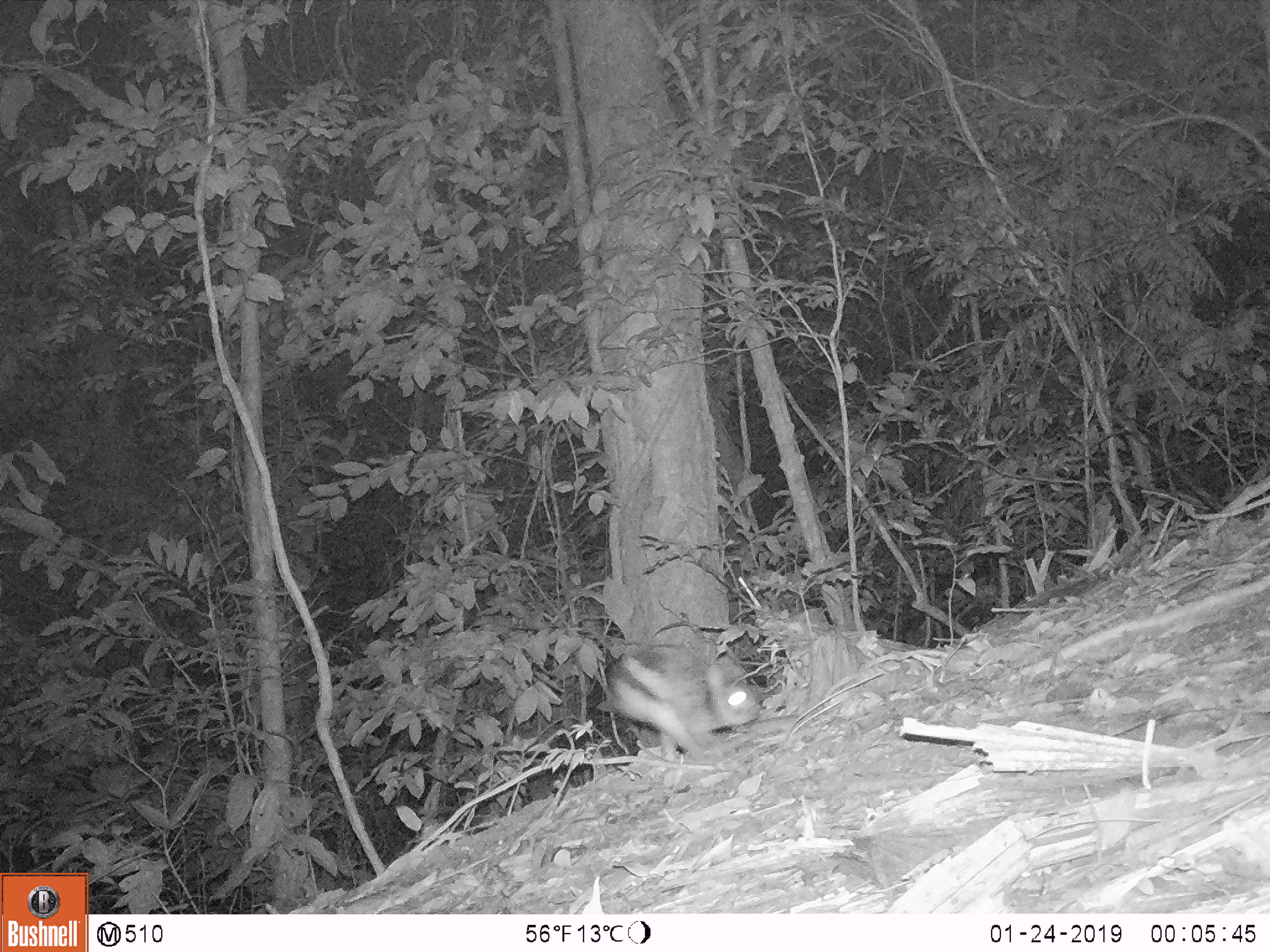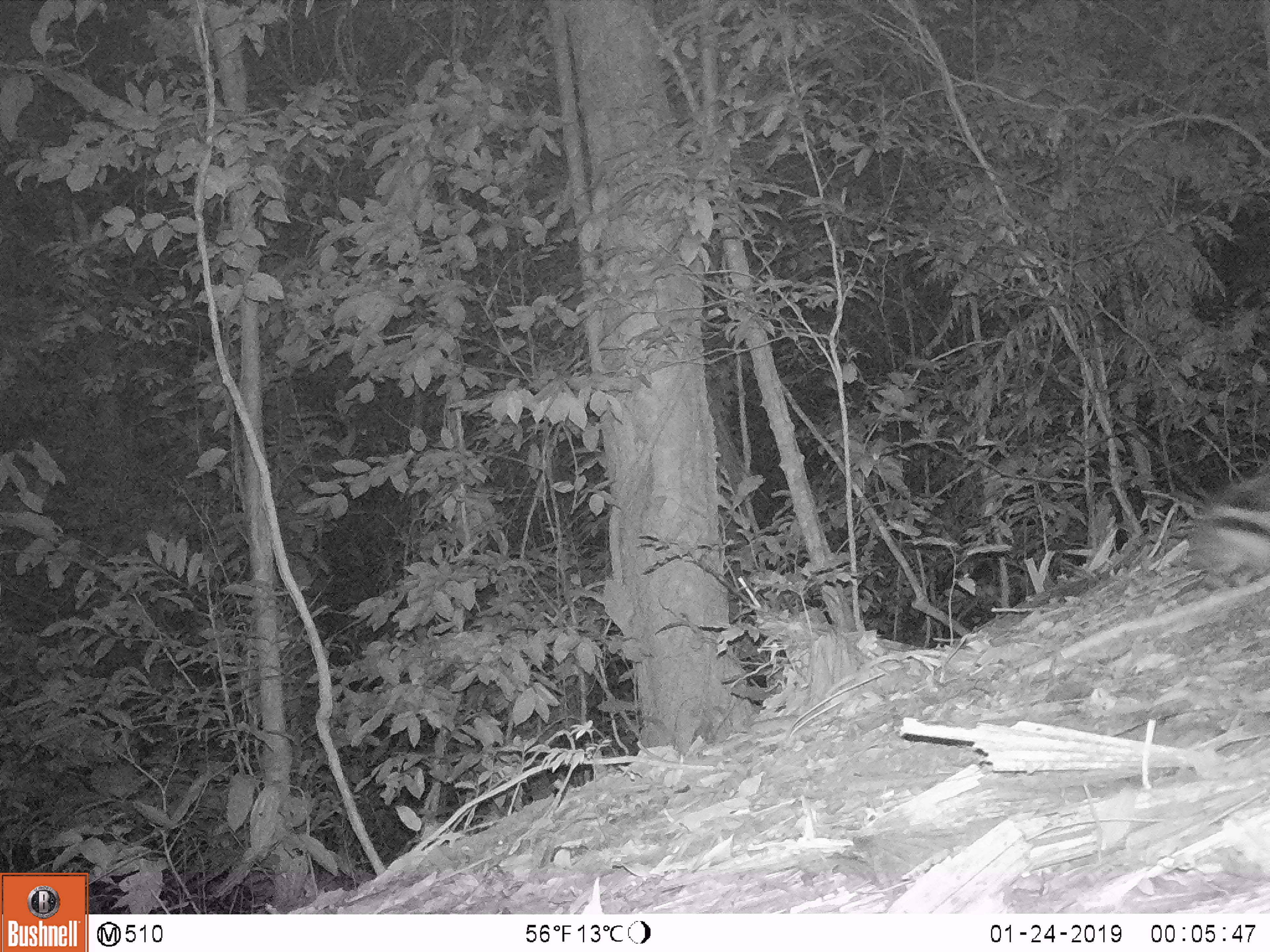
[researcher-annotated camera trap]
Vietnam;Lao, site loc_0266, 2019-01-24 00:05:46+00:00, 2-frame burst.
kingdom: Animalia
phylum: Chordata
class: Mammalia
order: Lagomorpha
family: Leporidae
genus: Nesolagus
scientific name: Nesolagus timminsi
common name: annamite striped rabbit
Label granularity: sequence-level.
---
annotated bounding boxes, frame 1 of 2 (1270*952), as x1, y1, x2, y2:
annamite striped rabbit: 601, 639, 760, 765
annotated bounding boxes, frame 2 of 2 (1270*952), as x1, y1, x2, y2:
annamite striped rabbit: 1185, 472, 1268, 594